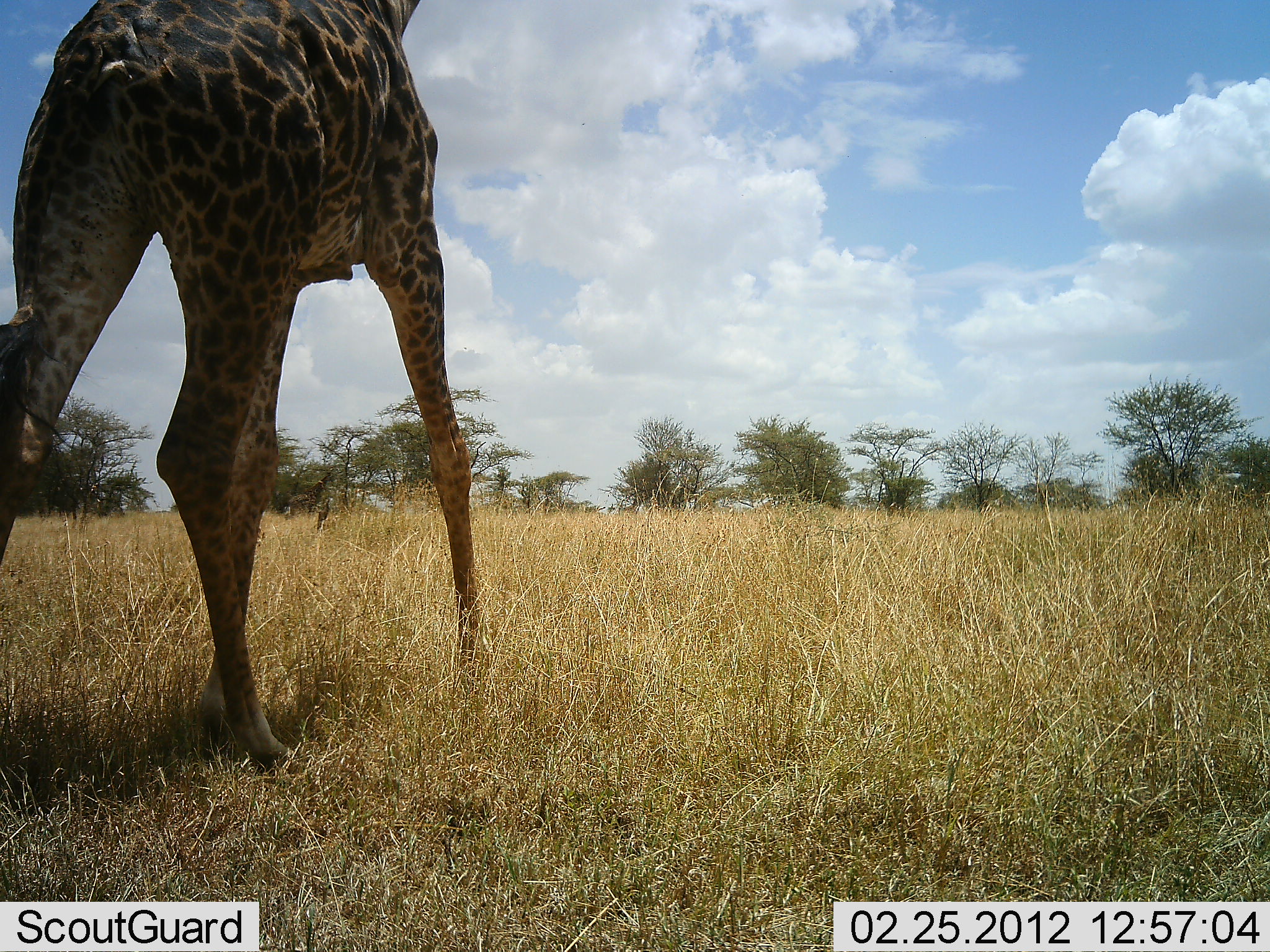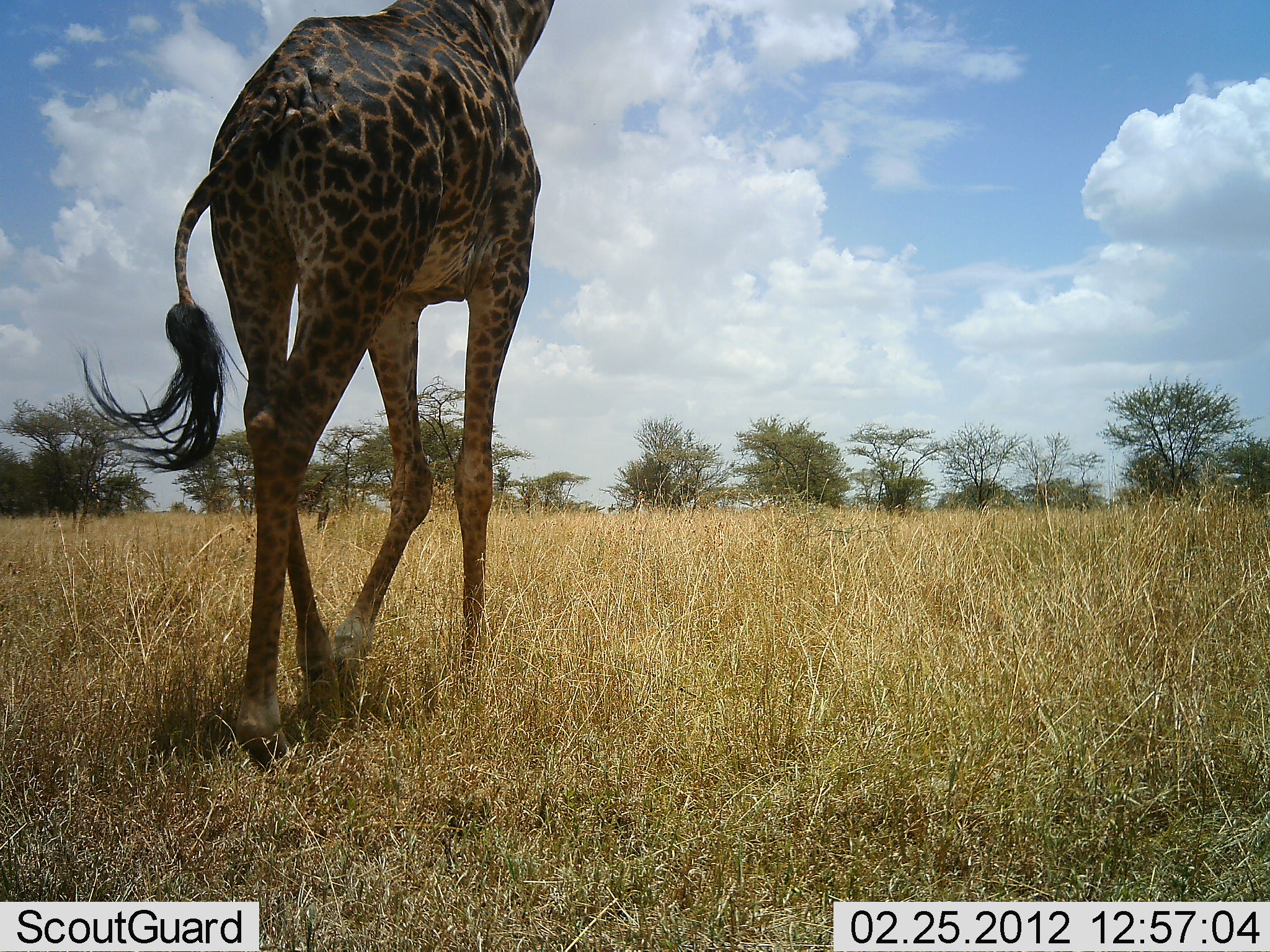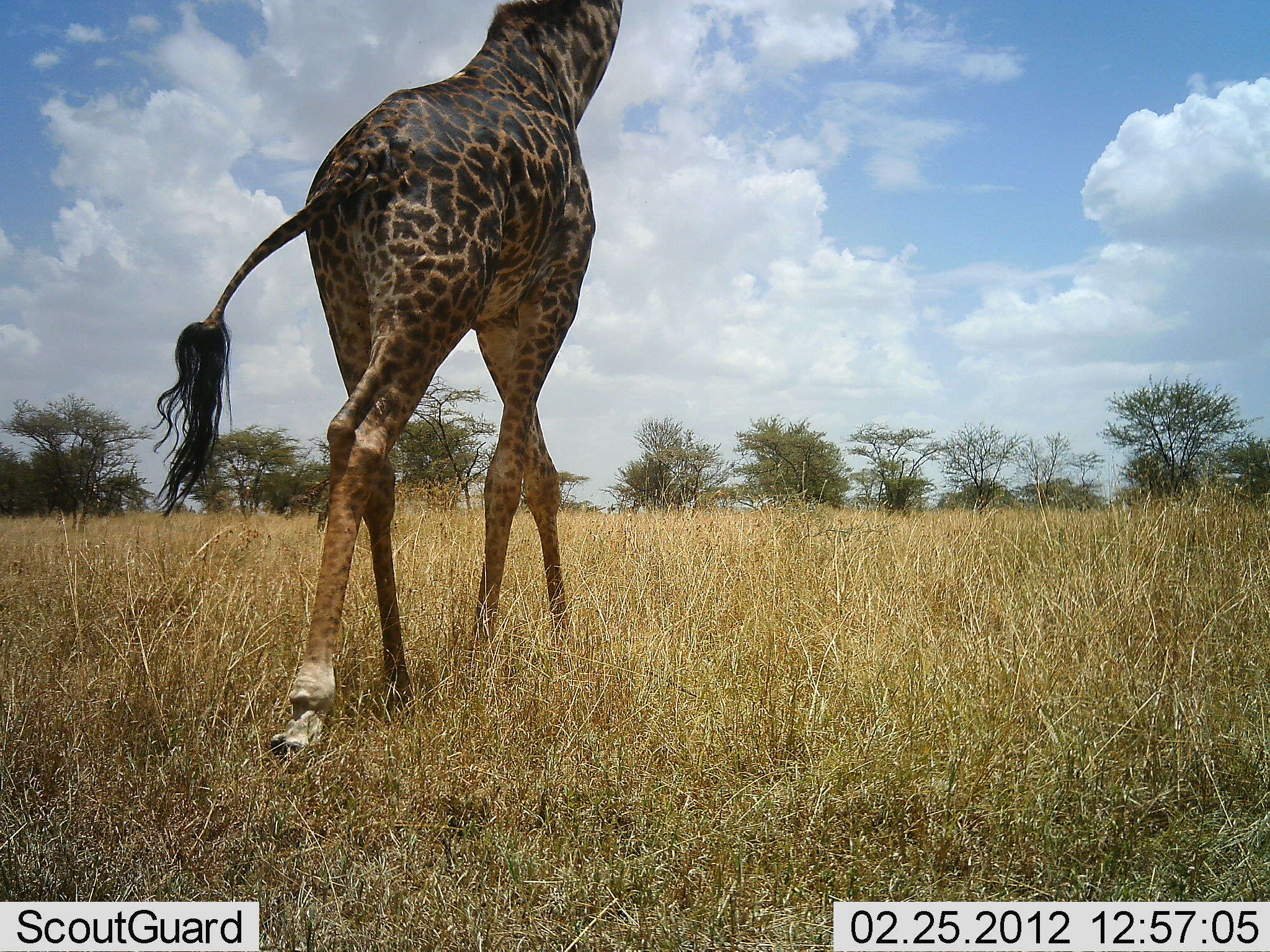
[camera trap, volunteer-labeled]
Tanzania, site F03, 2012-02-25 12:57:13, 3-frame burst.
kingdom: Animalia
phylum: Chordata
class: Mammalia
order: Artiodactyla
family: Giraffidae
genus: Giraffa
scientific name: Giraffa camelopardalis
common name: giraffe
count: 1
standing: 5%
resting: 0%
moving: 95%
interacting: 0%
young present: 0%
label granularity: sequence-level